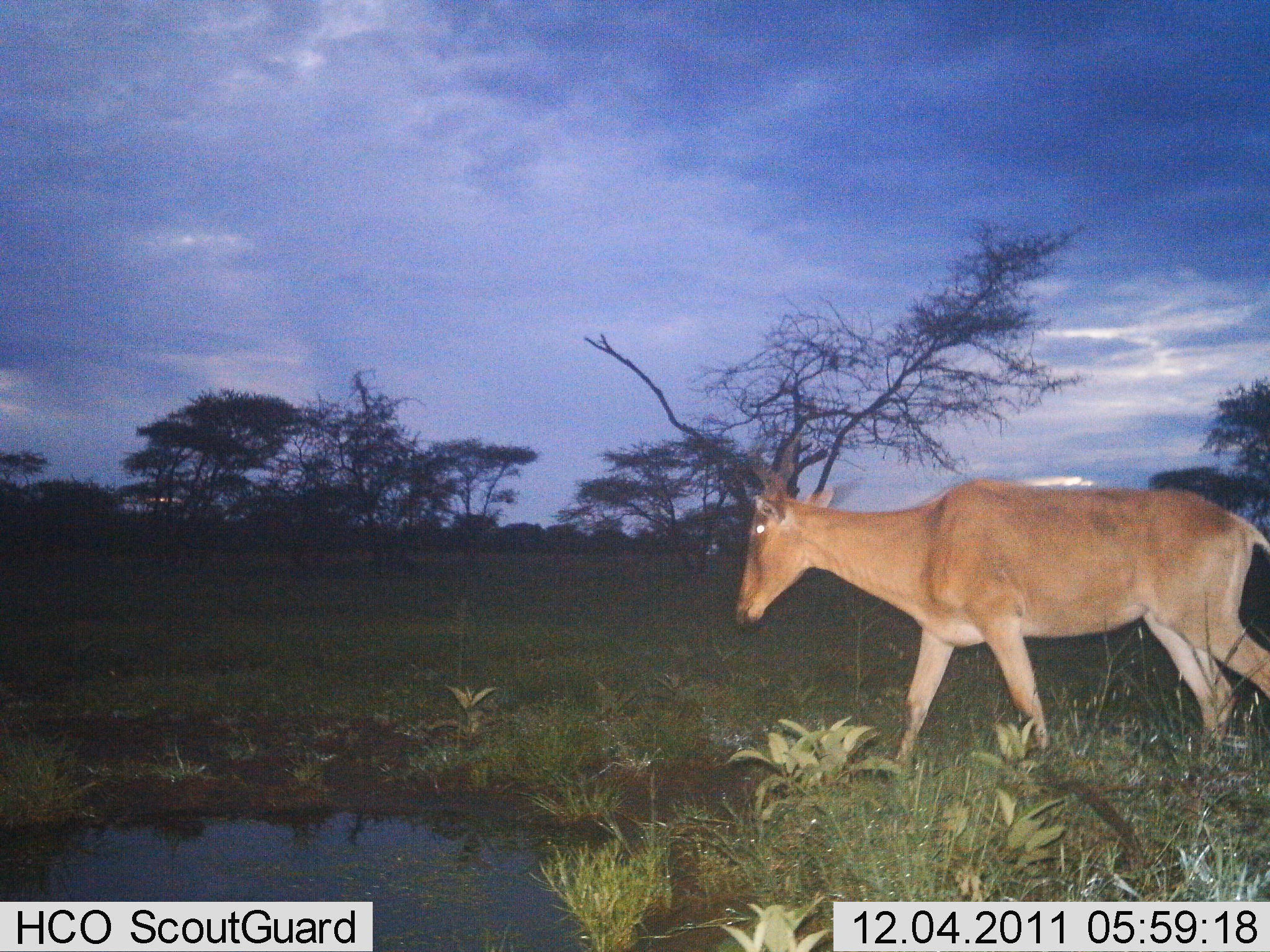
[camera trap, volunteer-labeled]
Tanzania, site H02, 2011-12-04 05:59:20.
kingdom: Animalia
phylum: Chordata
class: Mammalia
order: Artiodactyla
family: Bovidae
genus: Alcelaphus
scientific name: Alcelaphus buselaphus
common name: hartebeest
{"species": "hartebeest (Alcelaphus buselaphus)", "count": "1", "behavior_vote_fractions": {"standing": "20%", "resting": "0%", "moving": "80%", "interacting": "0%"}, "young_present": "0%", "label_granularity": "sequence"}